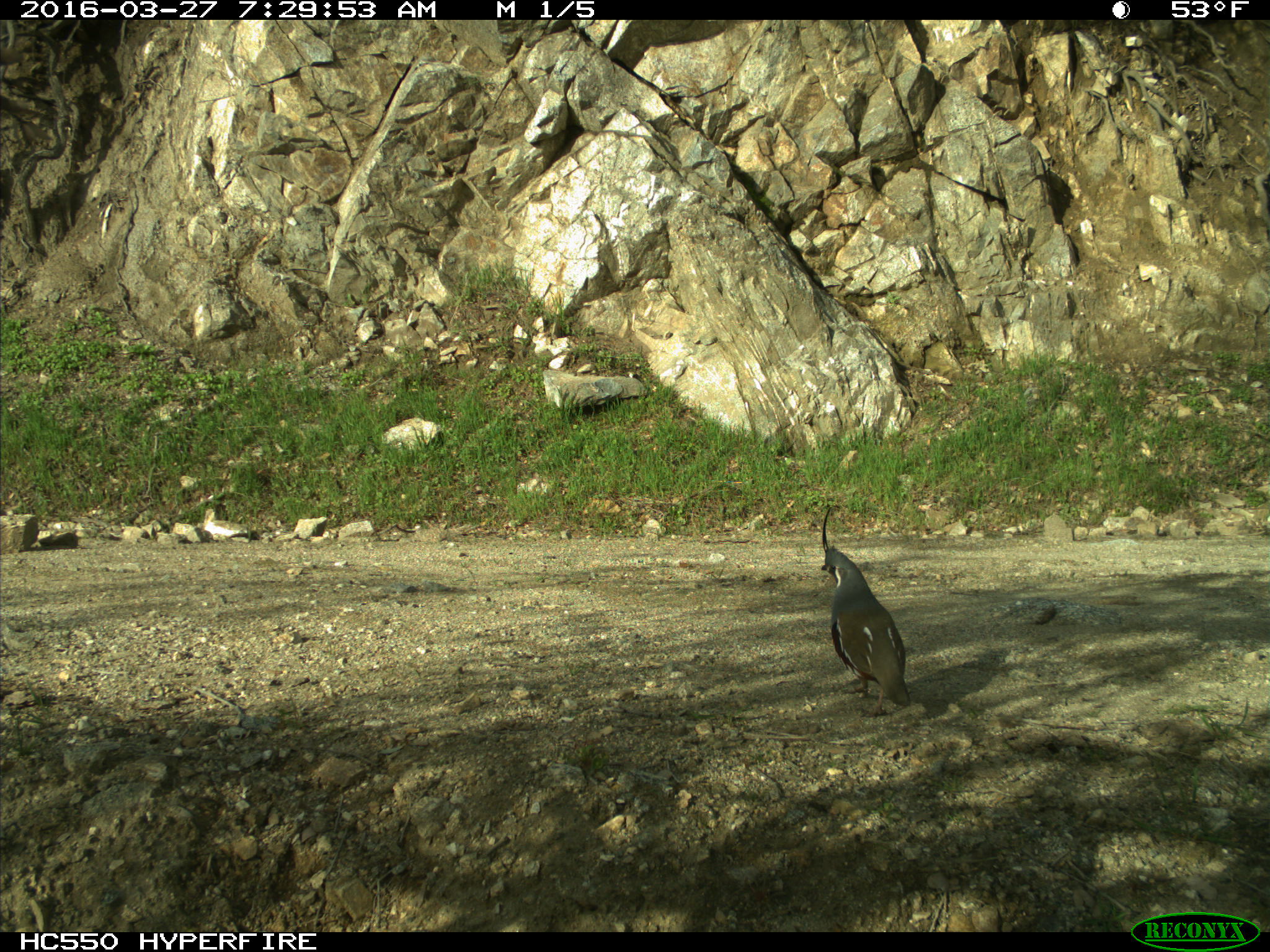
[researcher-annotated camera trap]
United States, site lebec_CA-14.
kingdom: Animalia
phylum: Chordata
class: Aves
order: Galliformes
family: Odontophoridae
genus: Callipepla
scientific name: Callipepla californica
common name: california quail